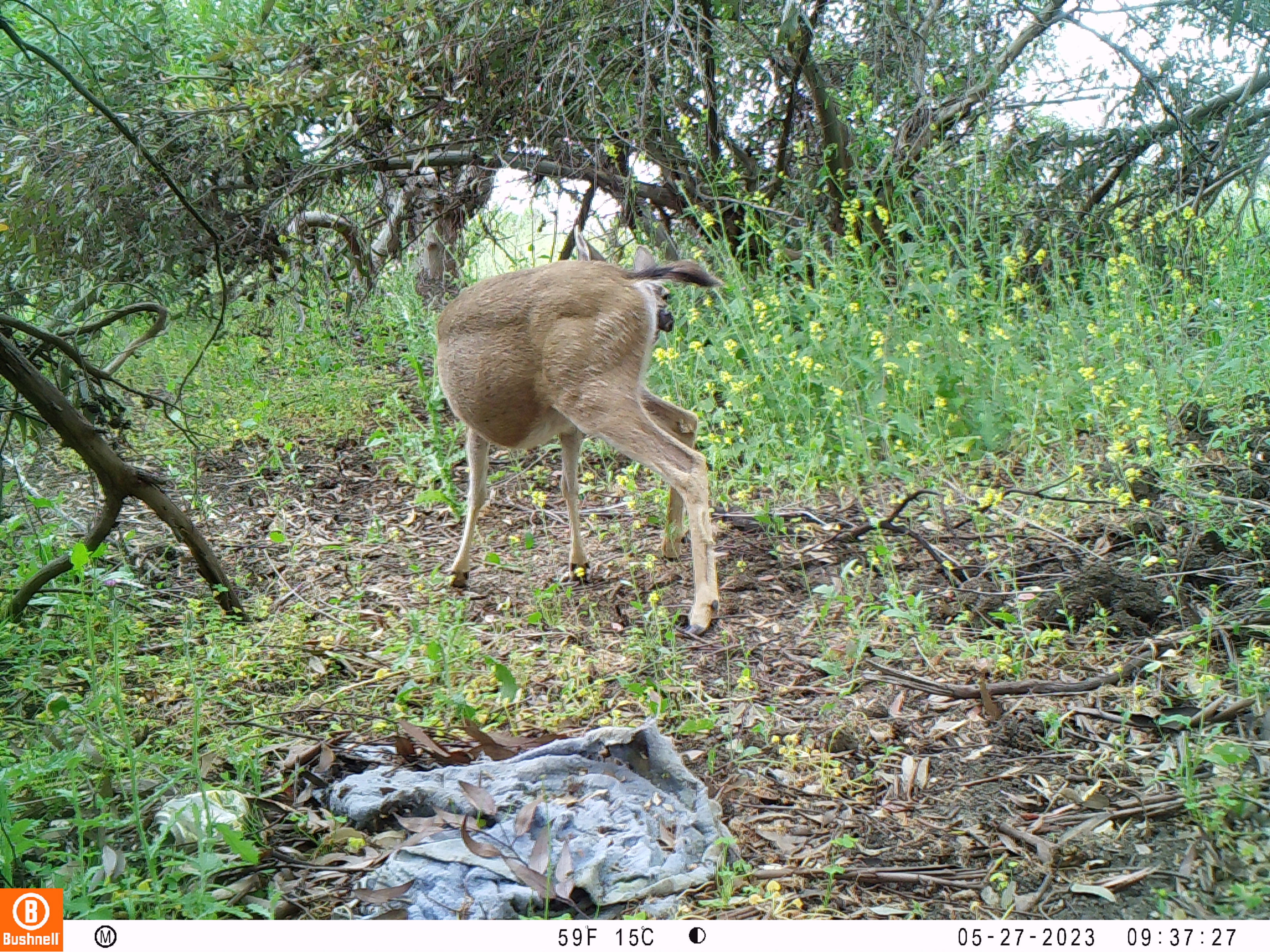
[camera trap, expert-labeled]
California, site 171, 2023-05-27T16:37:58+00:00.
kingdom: Animalia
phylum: Chordata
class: Mammalia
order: Artiodactyla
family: Cervidae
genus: Odocoileus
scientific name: Odocoileus hemionus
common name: mule deer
Mule deer (Odocoileus hemionus).